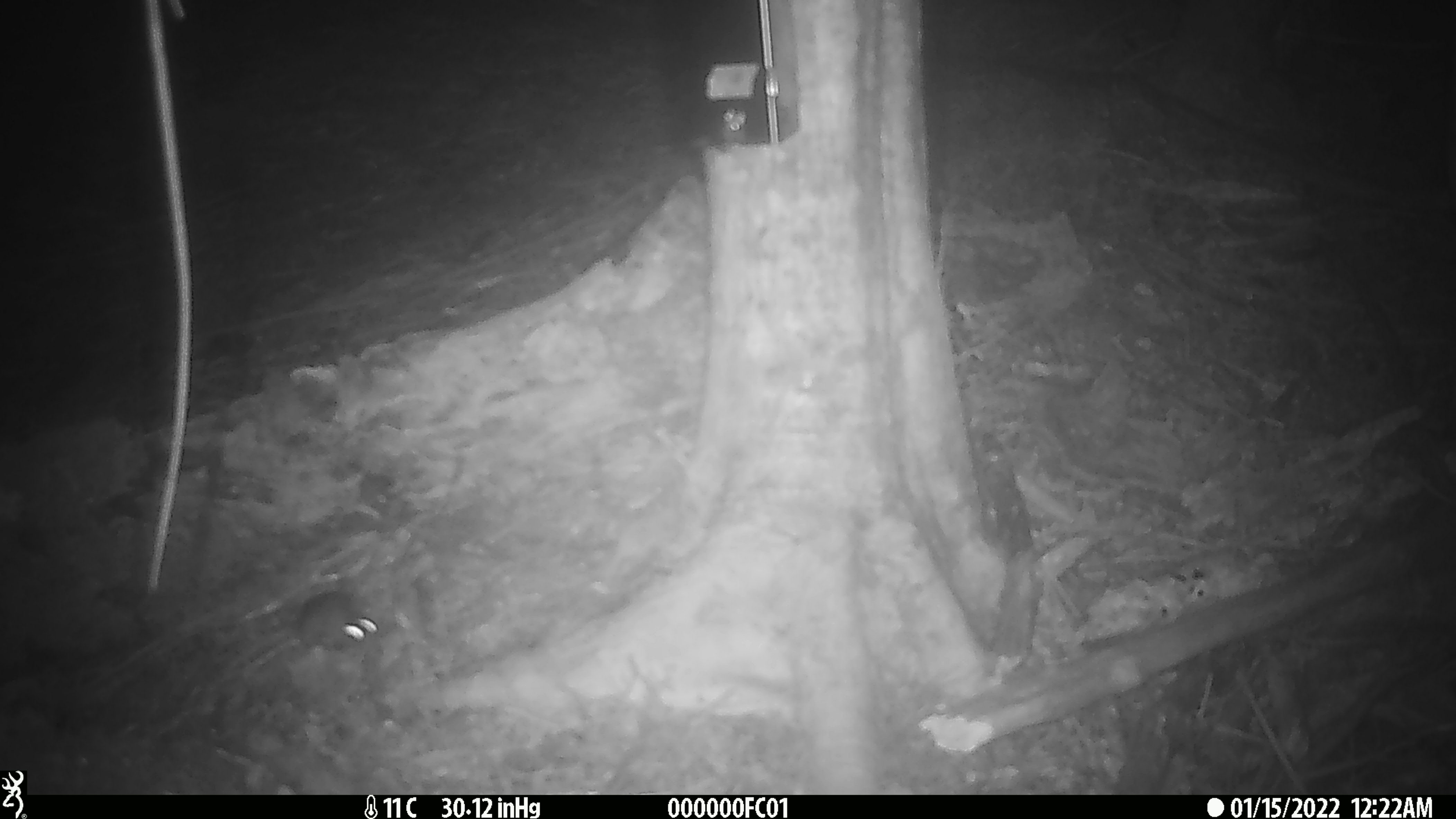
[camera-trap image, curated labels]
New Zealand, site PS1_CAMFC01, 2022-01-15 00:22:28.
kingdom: Animalia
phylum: Chordata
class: Mammalia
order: Rodentia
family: Muridae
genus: Mus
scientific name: Mus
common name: mouse